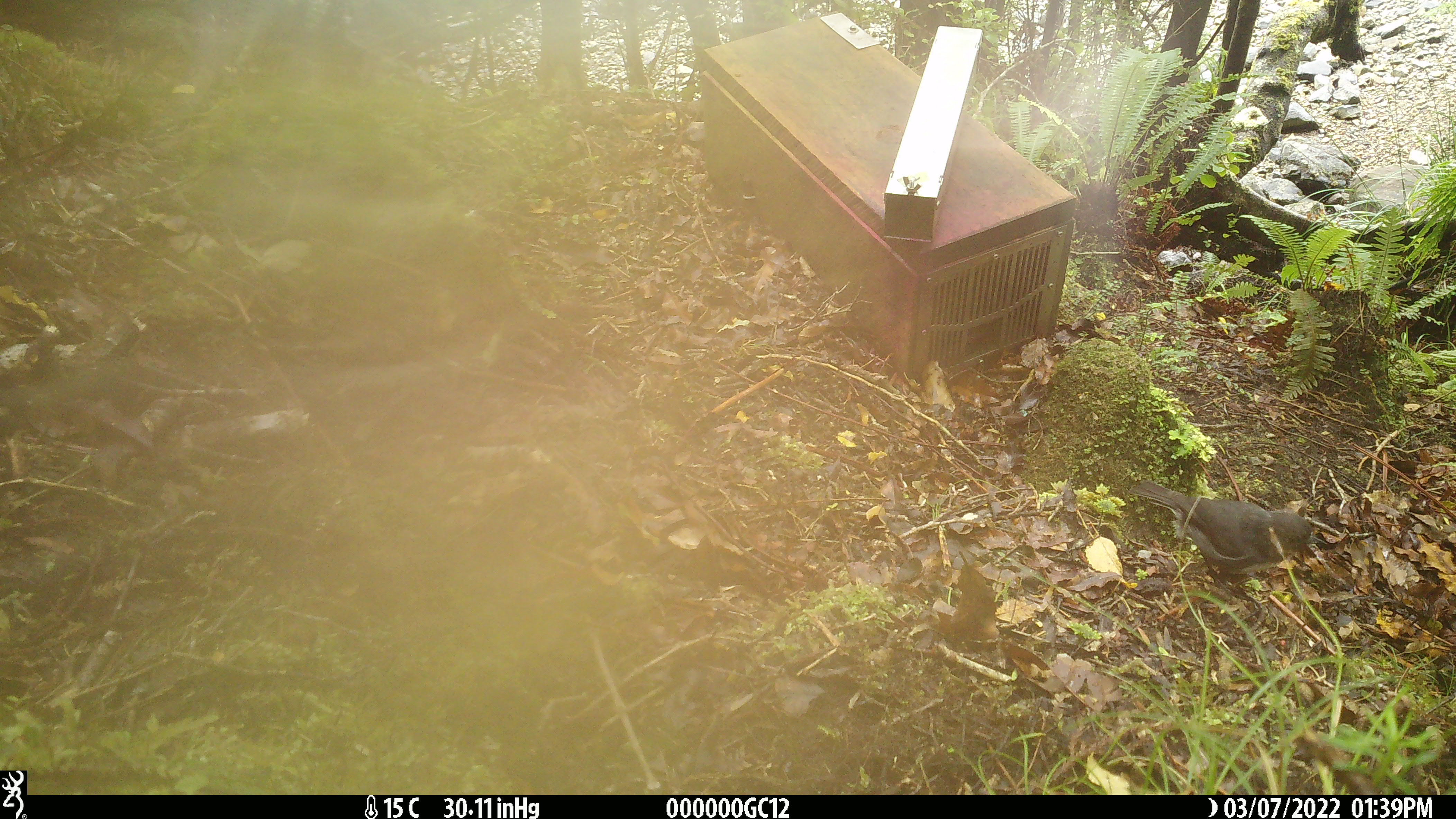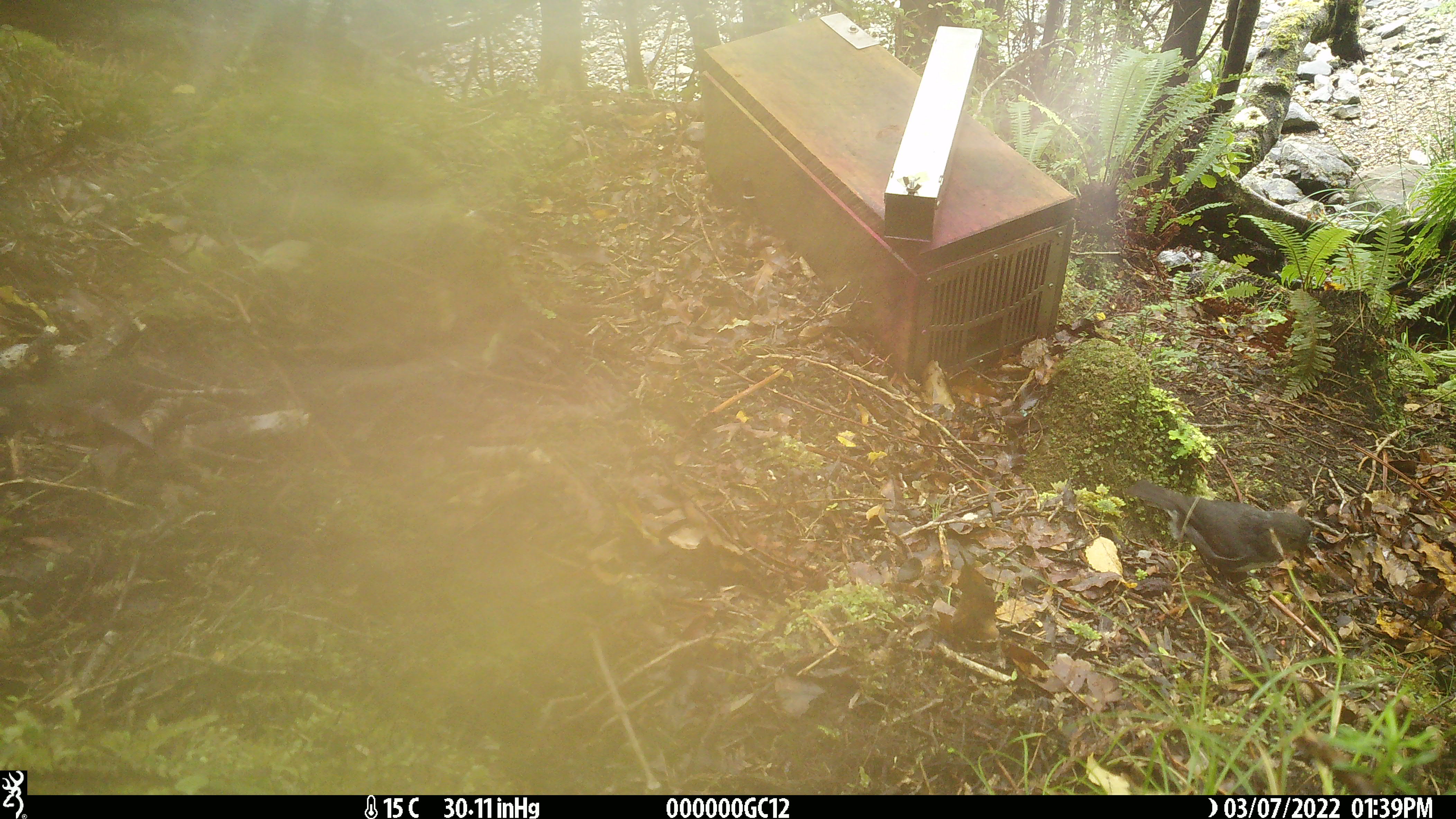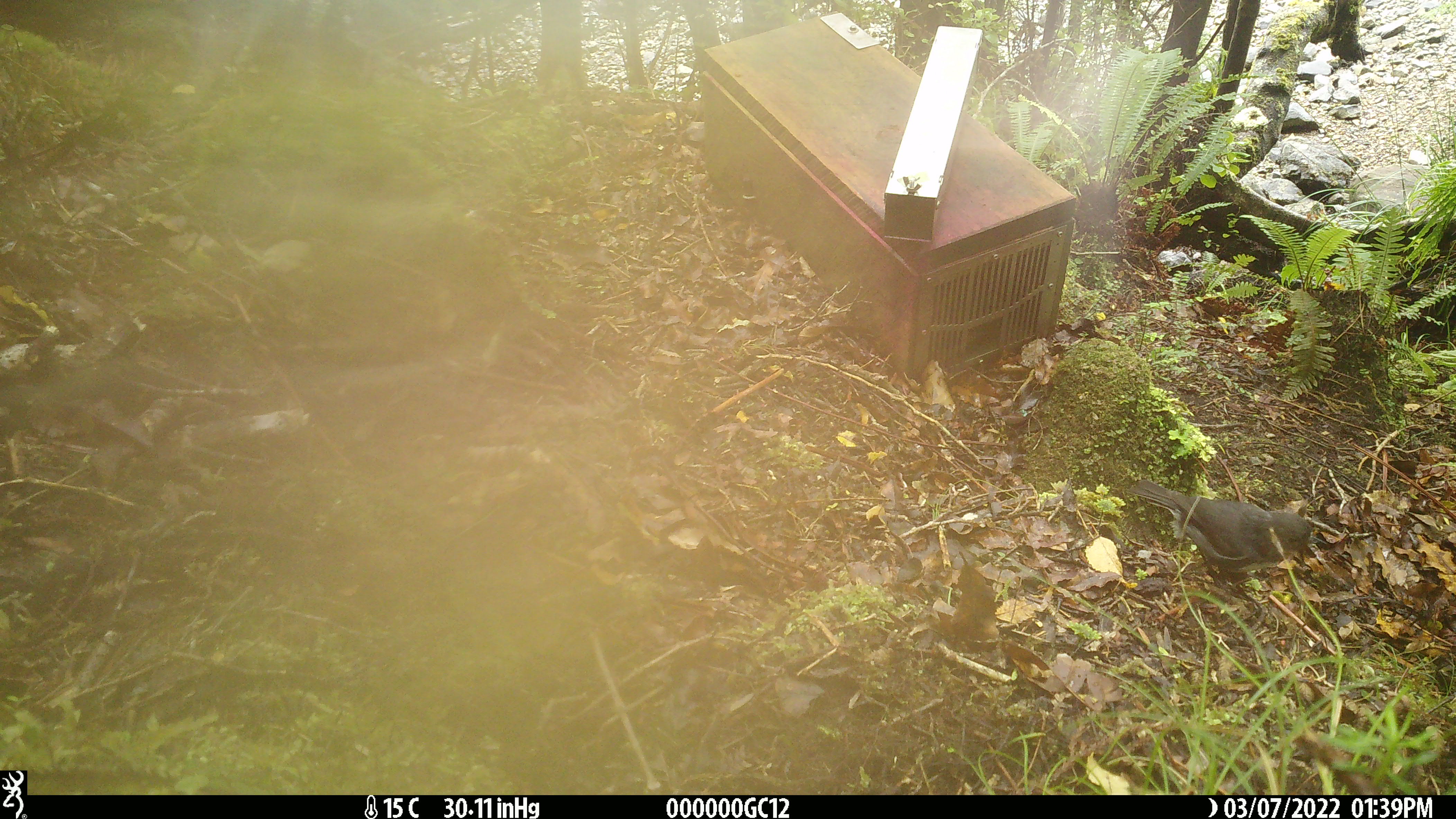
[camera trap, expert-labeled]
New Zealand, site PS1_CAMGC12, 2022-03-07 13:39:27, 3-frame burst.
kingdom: Animalia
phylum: Chordata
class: Aves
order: Passeriformes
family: Petroicidae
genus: Petroica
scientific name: Petroica australis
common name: new zealand robin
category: robin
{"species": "robin (new zealand robin) (Petroica australis)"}